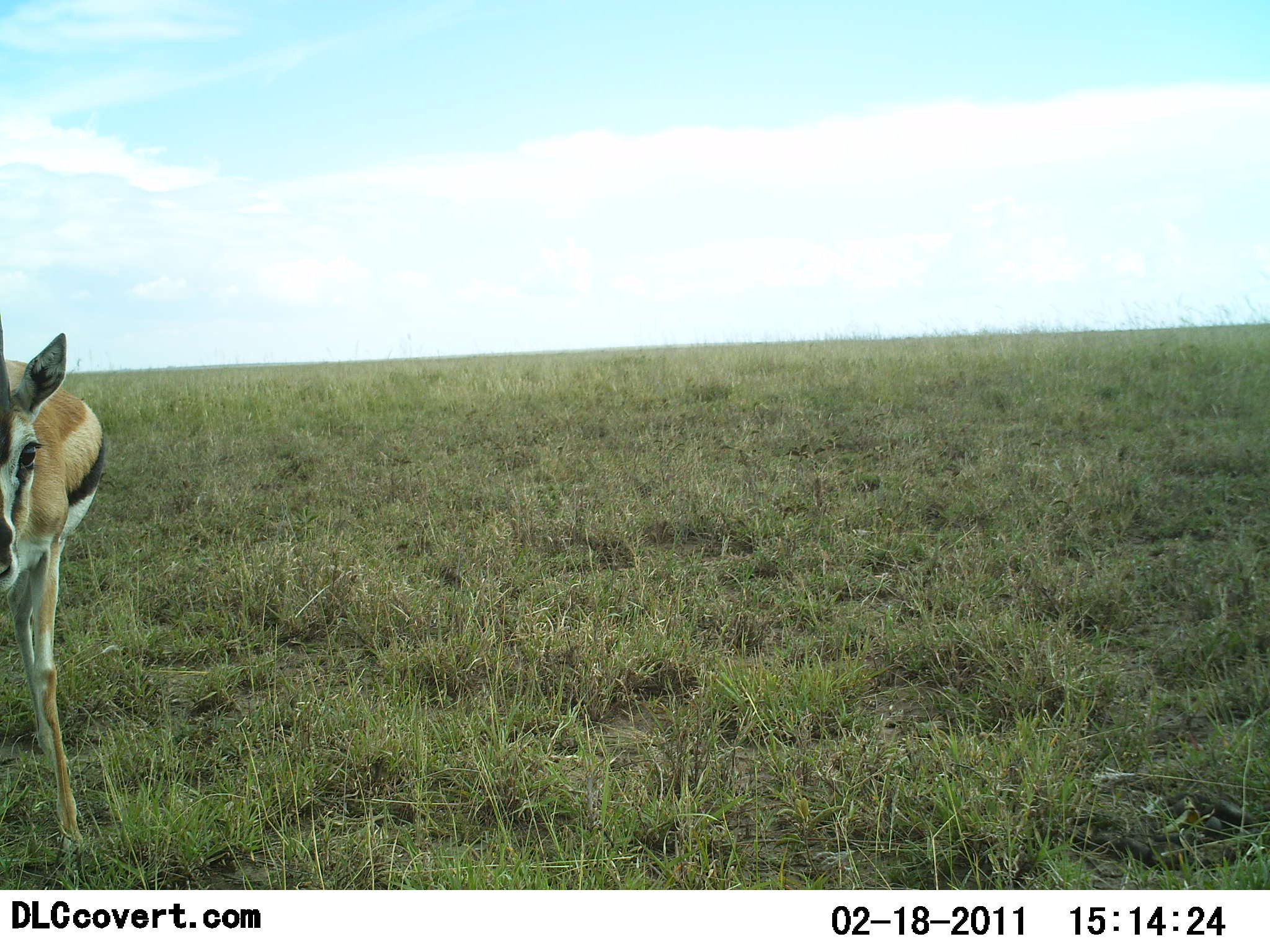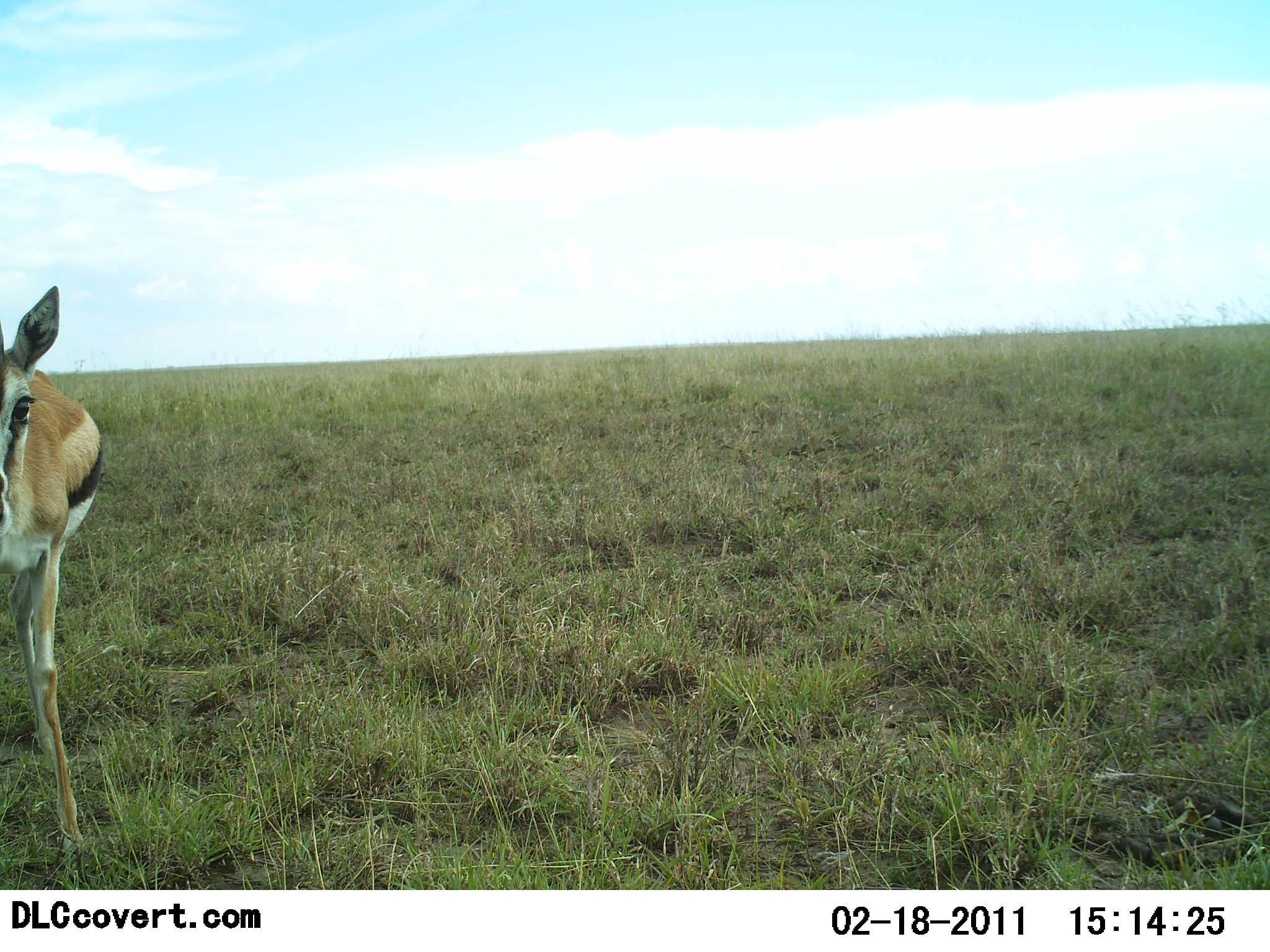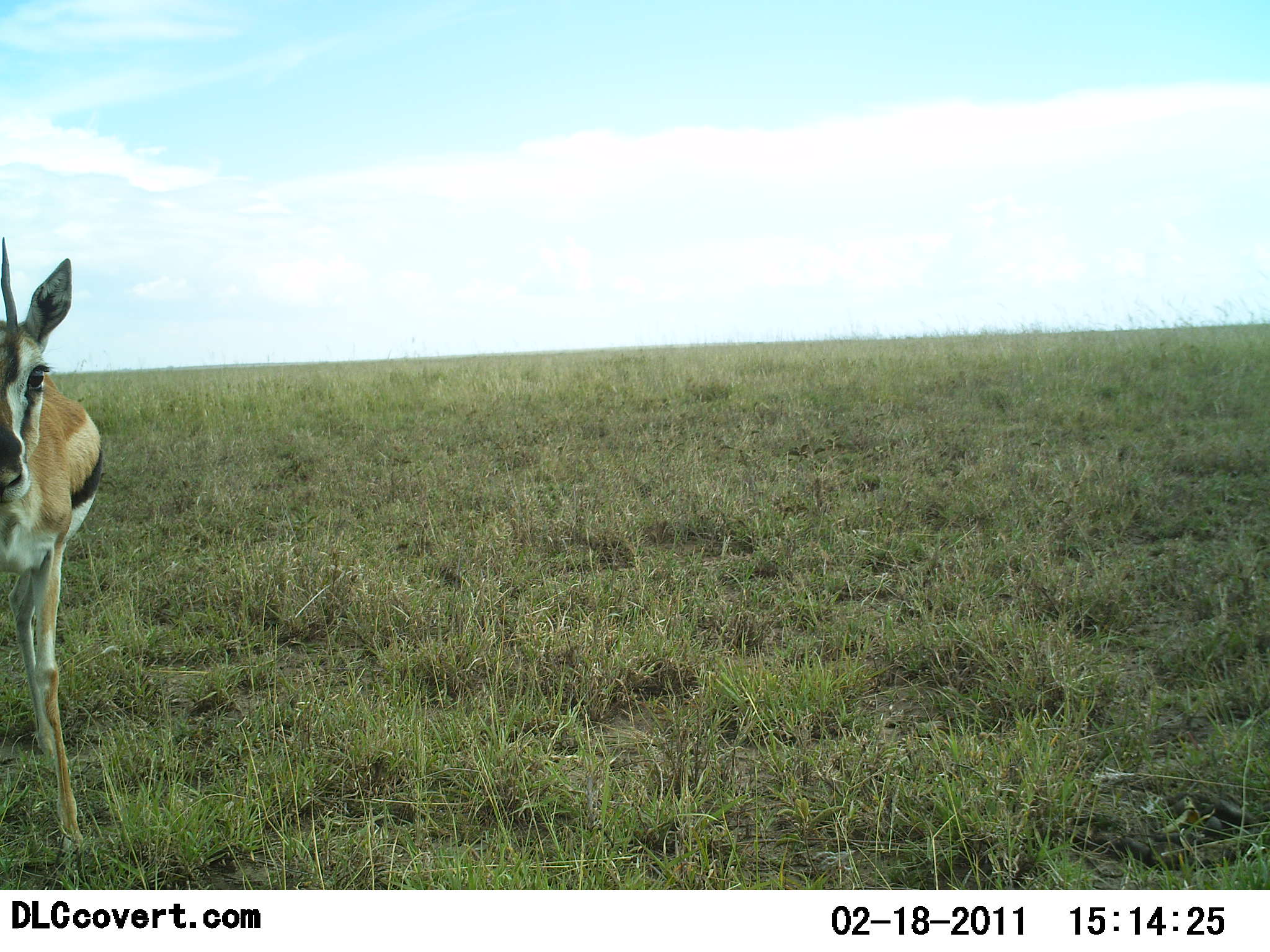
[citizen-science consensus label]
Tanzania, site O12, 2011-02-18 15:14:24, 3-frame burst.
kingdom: Animalia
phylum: Chordata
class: Mammalia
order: Artiodactyla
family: Bovidae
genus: Eudorcas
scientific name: Eudorcas thomsonii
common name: thomson's gazelle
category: gazellethomsons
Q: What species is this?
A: Gazellethomsons (thomson's gazelle) (Eudorcas thomsonii).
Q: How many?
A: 1.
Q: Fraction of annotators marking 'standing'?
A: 93%.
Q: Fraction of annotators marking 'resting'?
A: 0%.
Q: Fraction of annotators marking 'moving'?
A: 0%.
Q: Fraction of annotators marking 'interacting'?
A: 7%.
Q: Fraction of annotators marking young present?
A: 0%.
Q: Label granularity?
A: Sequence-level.